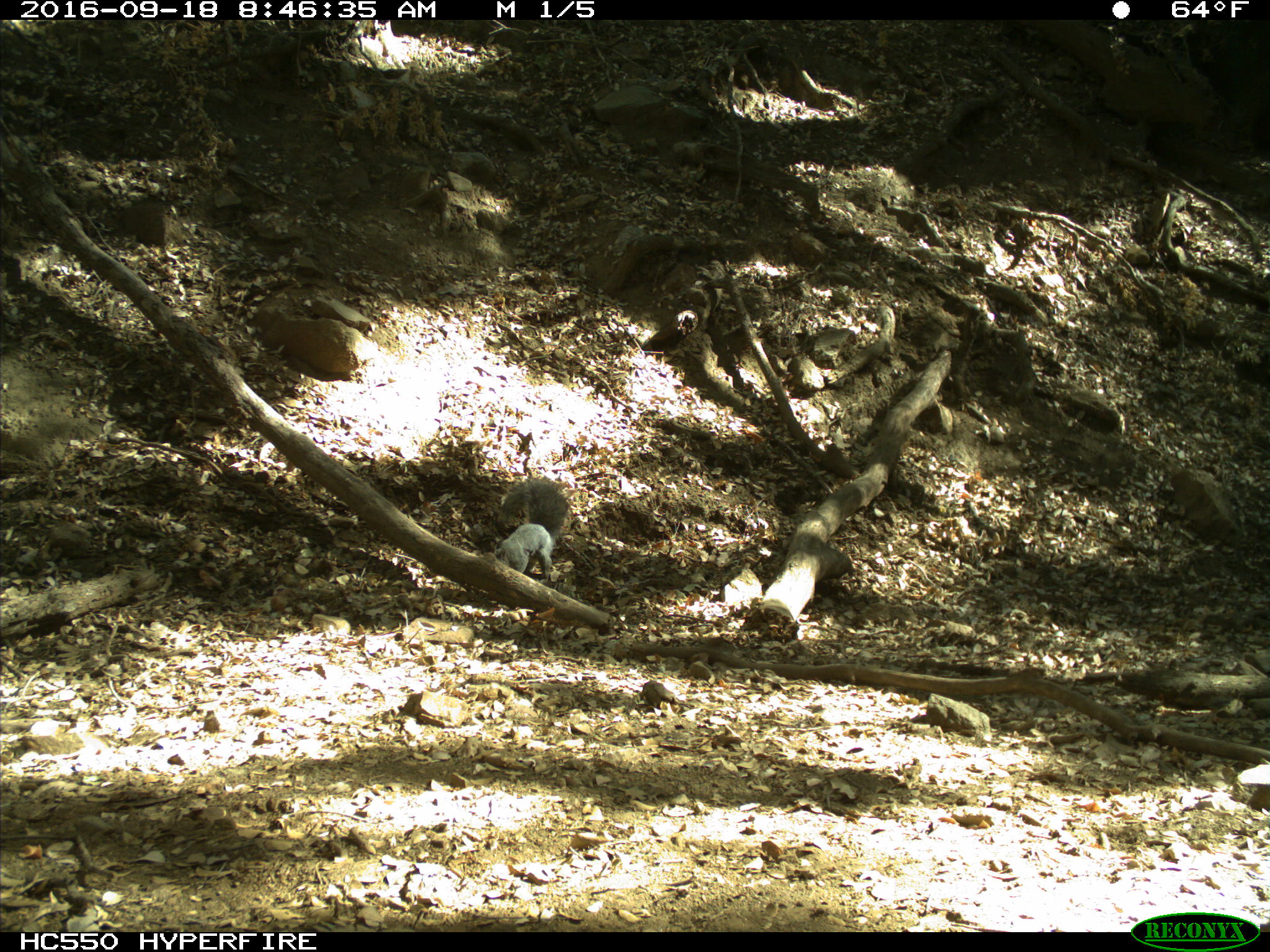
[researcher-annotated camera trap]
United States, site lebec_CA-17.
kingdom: Animalia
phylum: Chordata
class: Mammalia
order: Rodentia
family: Sciuridae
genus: Sciurus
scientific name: Sciurus carolinensis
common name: eastern gray squirrel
Sciurus carolinensis (eastern gray squirrel).